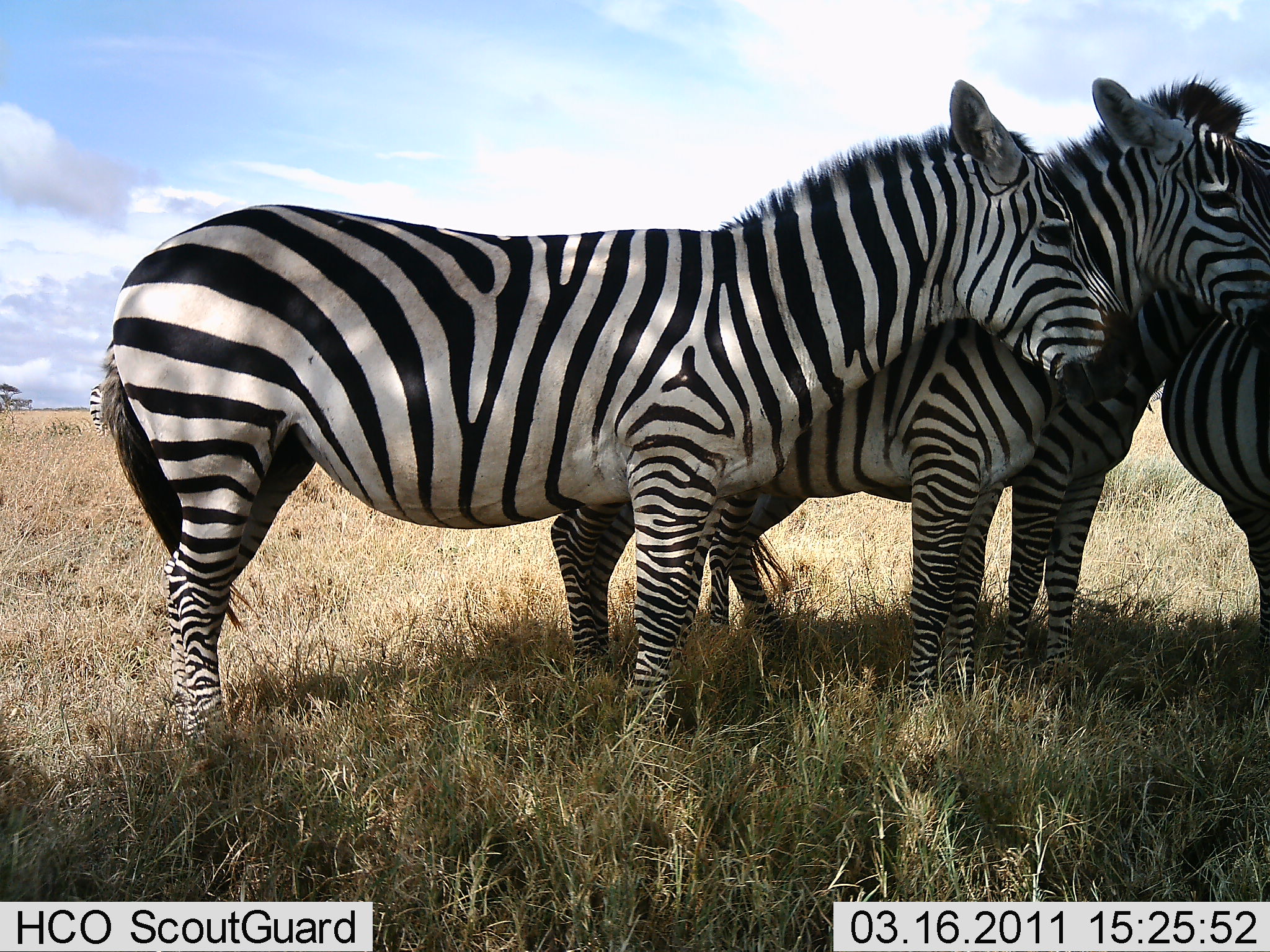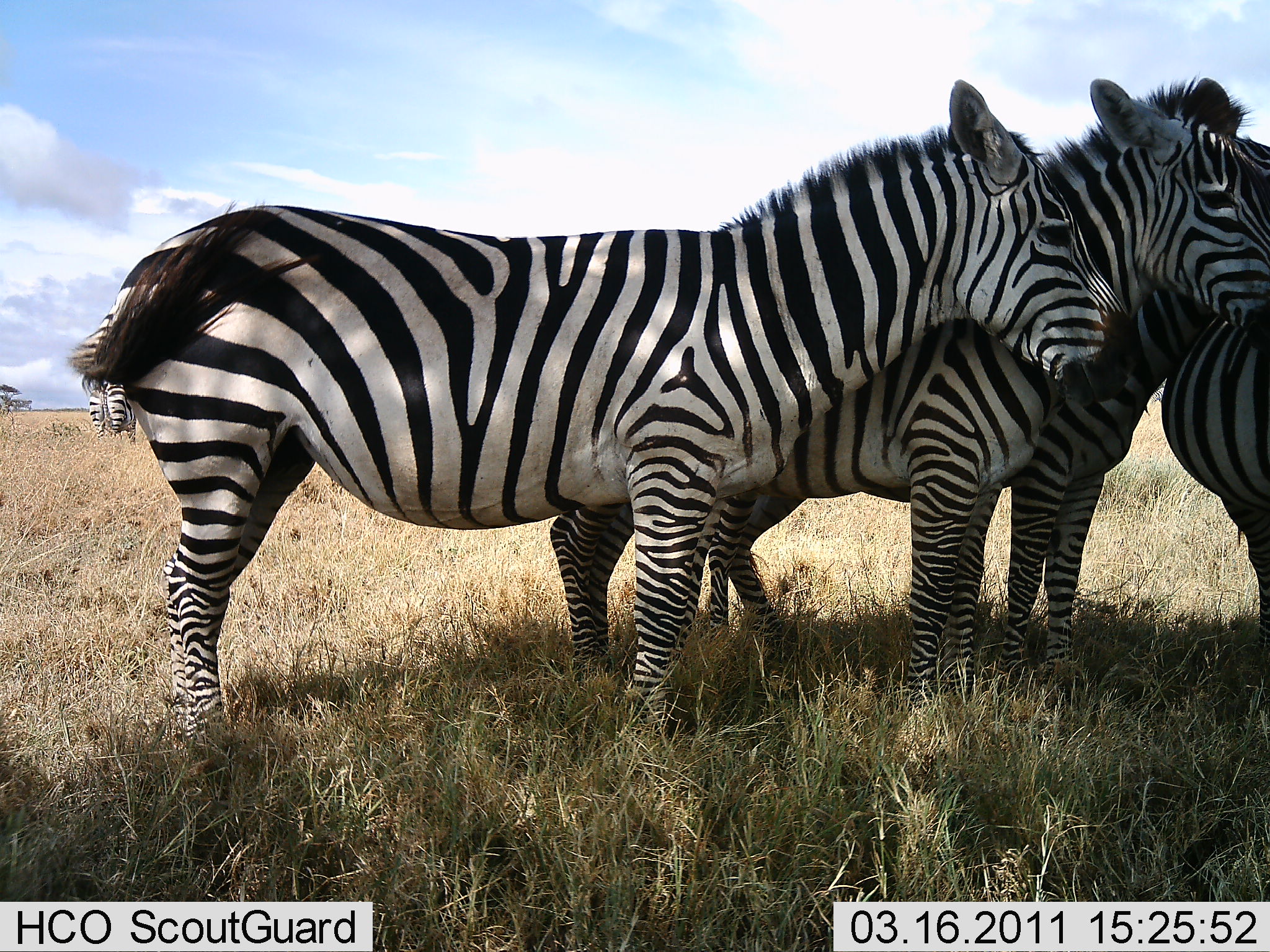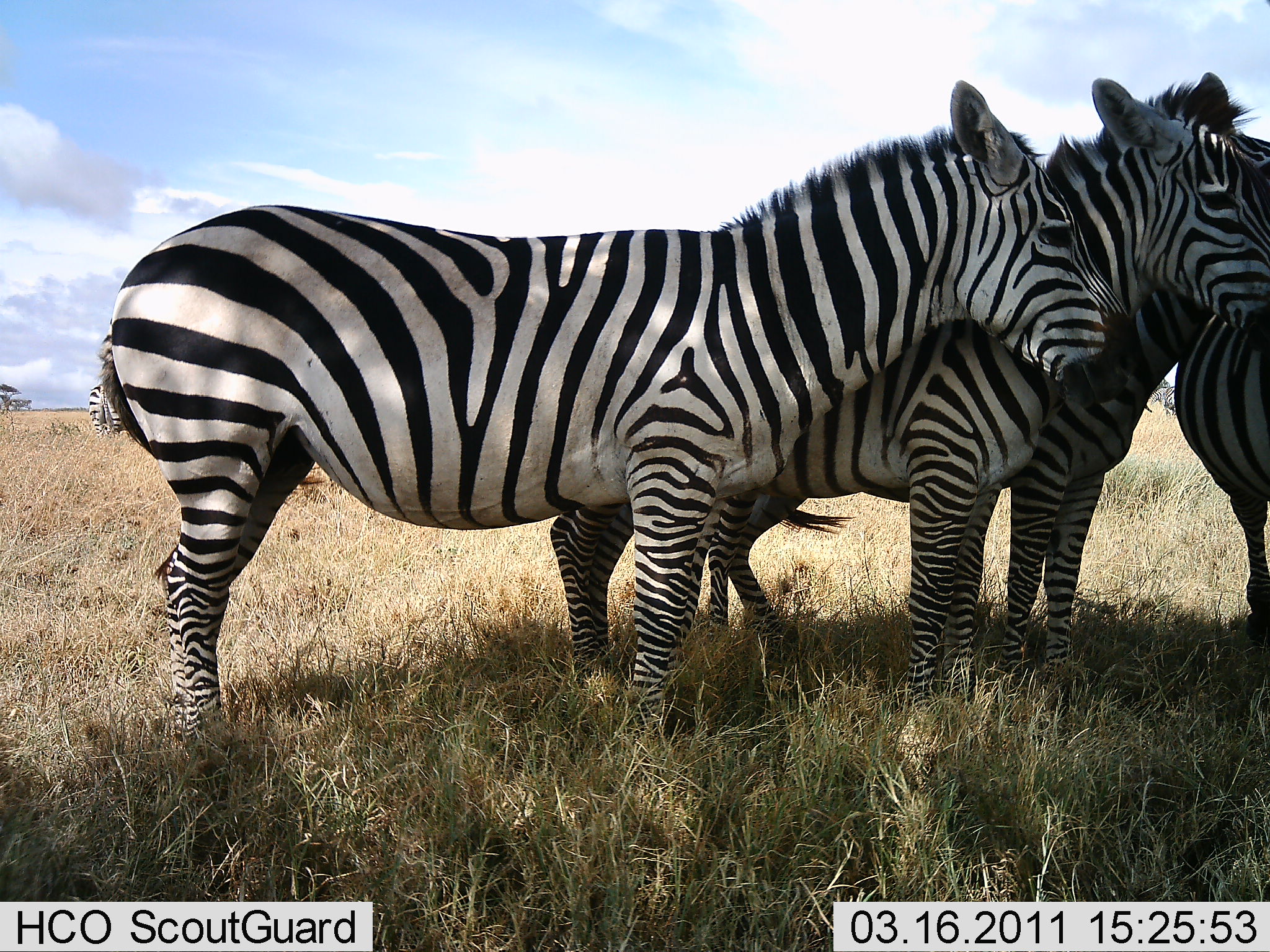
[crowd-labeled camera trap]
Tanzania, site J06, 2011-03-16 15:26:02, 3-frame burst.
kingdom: Animalia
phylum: Chordata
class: Mammalia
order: Perissodactyla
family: Equidae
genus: Equus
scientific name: Equus quagga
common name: plains zebra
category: zebra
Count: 4.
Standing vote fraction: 92%.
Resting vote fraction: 8%.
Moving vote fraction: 0%.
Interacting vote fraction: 33%.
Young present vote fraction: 0%.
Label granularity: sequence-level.